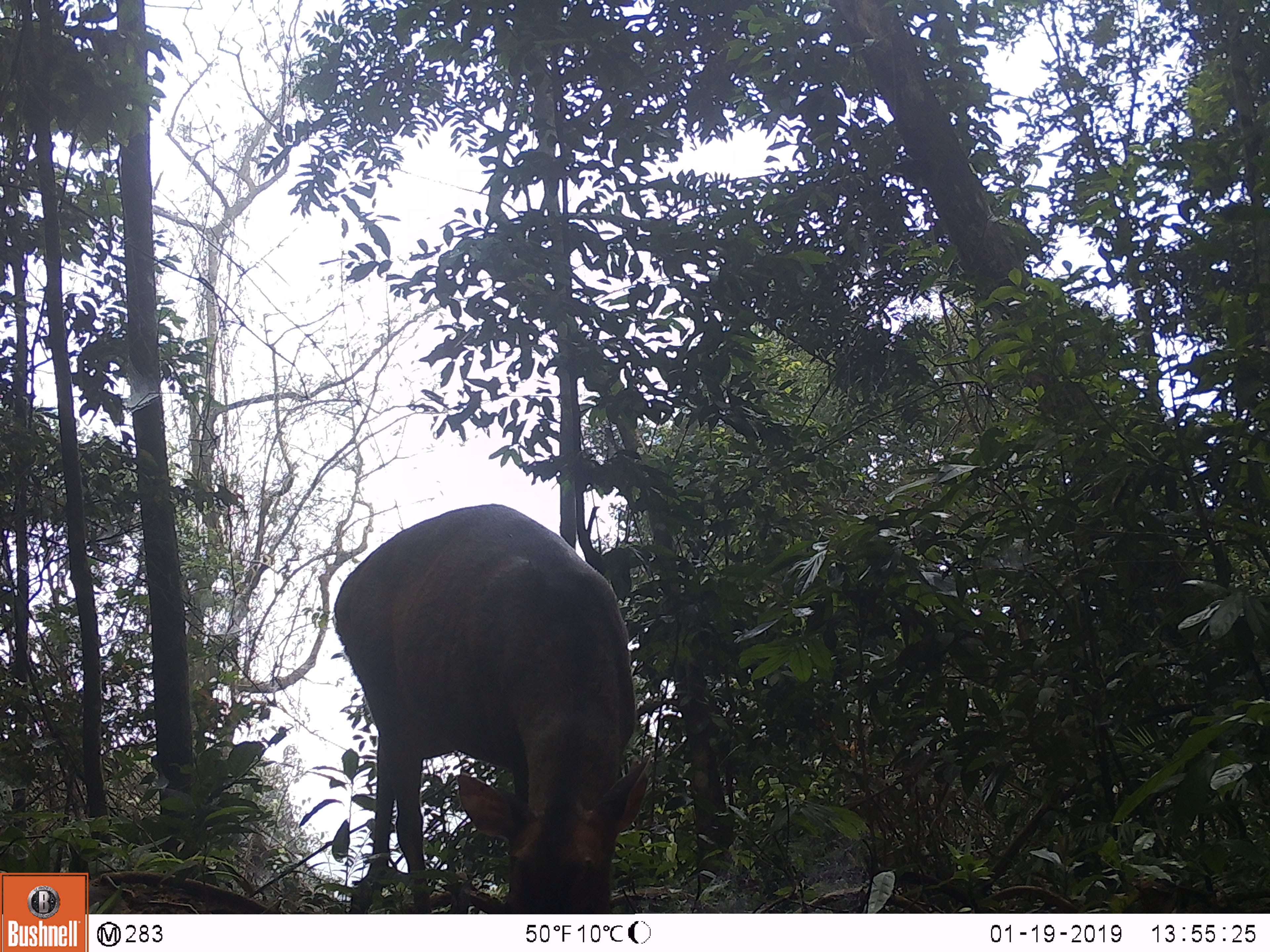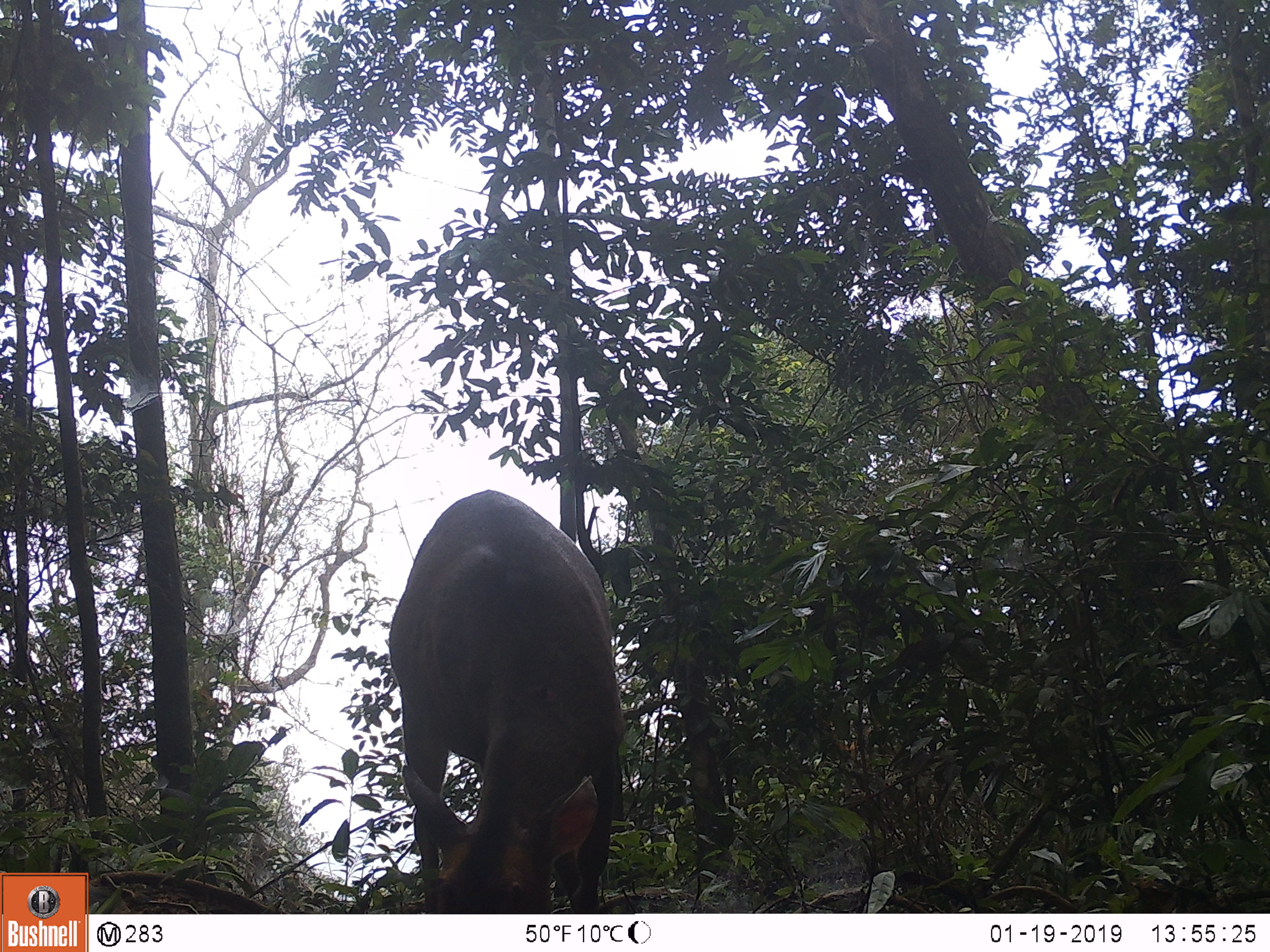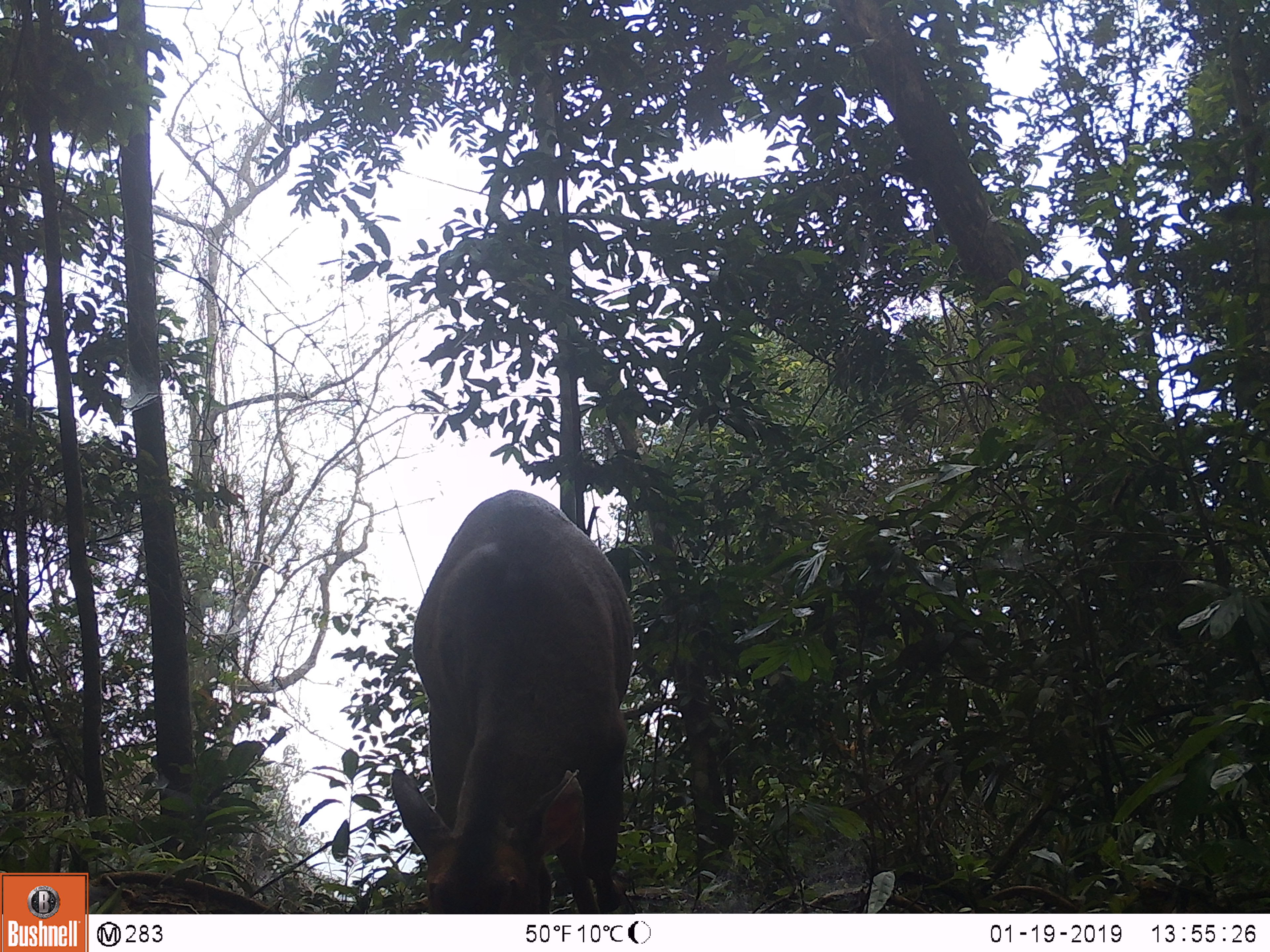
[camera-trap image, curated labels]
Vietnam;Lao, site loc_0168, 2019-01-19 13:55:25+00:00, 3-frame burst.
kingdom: Animalia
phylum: Chordata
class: Mammalia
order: Artiodactyla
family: Cervidae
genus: Muntiacus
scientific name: Muntiacus vuquangensis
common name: large-antlered muntjac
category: large antlered muntjac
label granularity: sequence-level